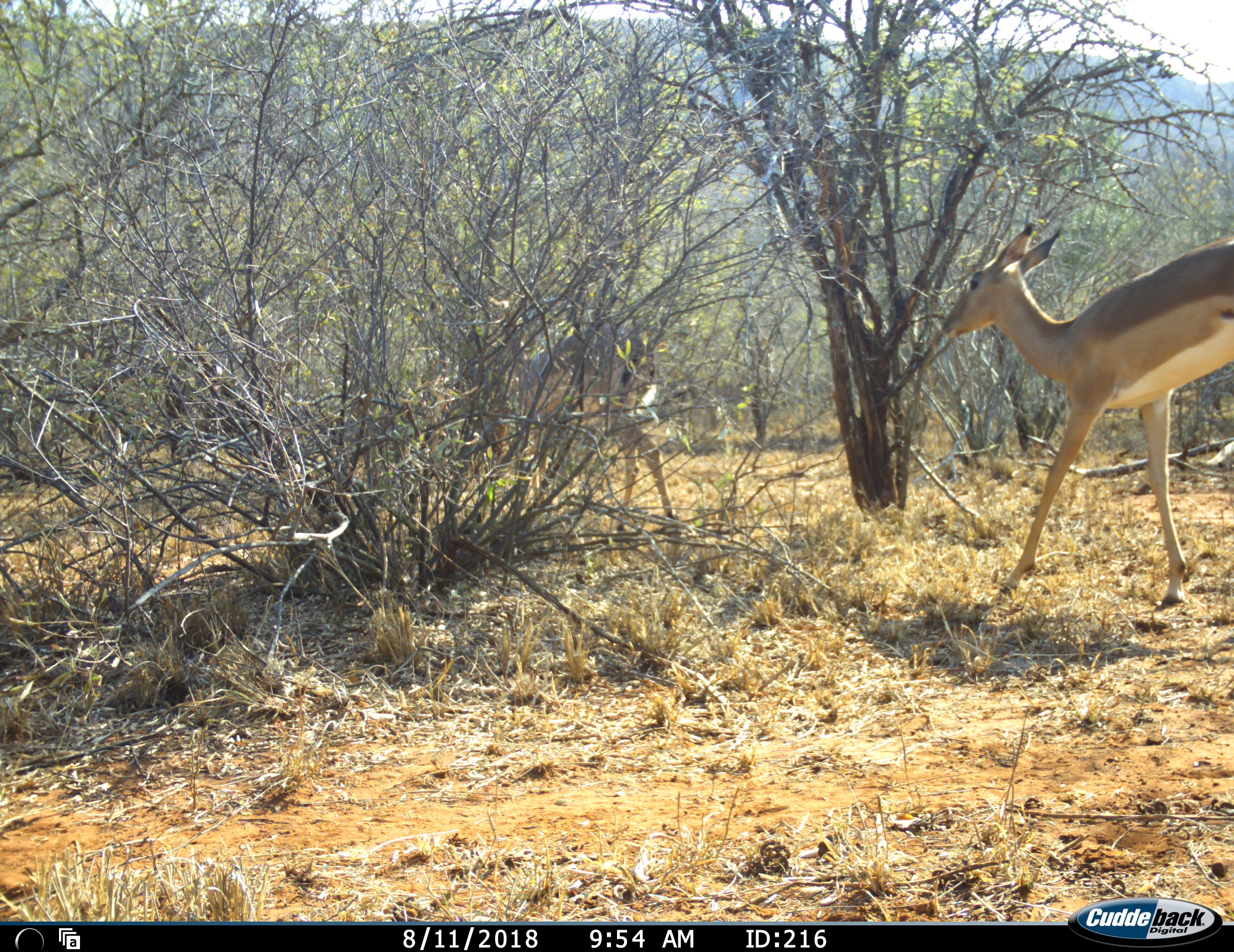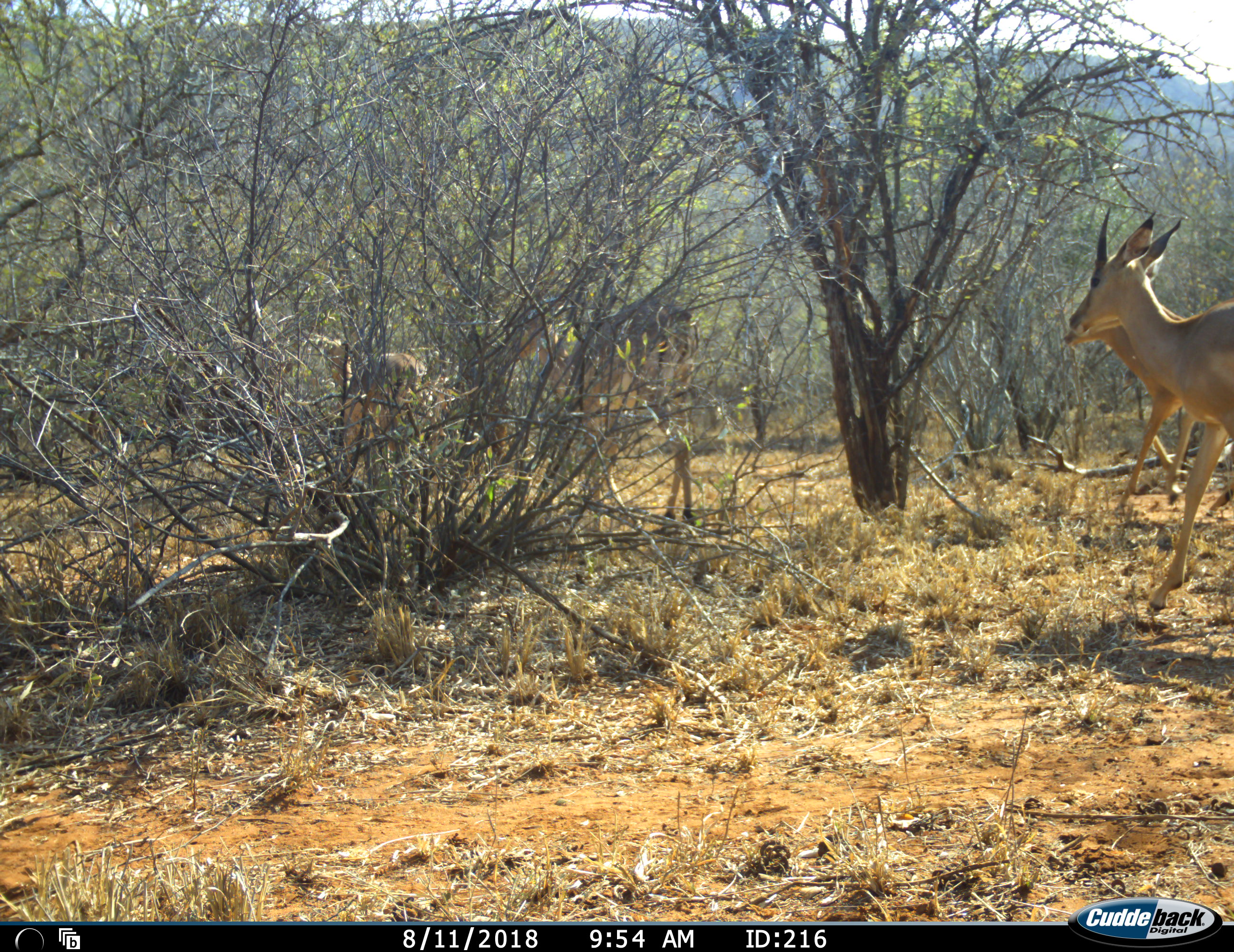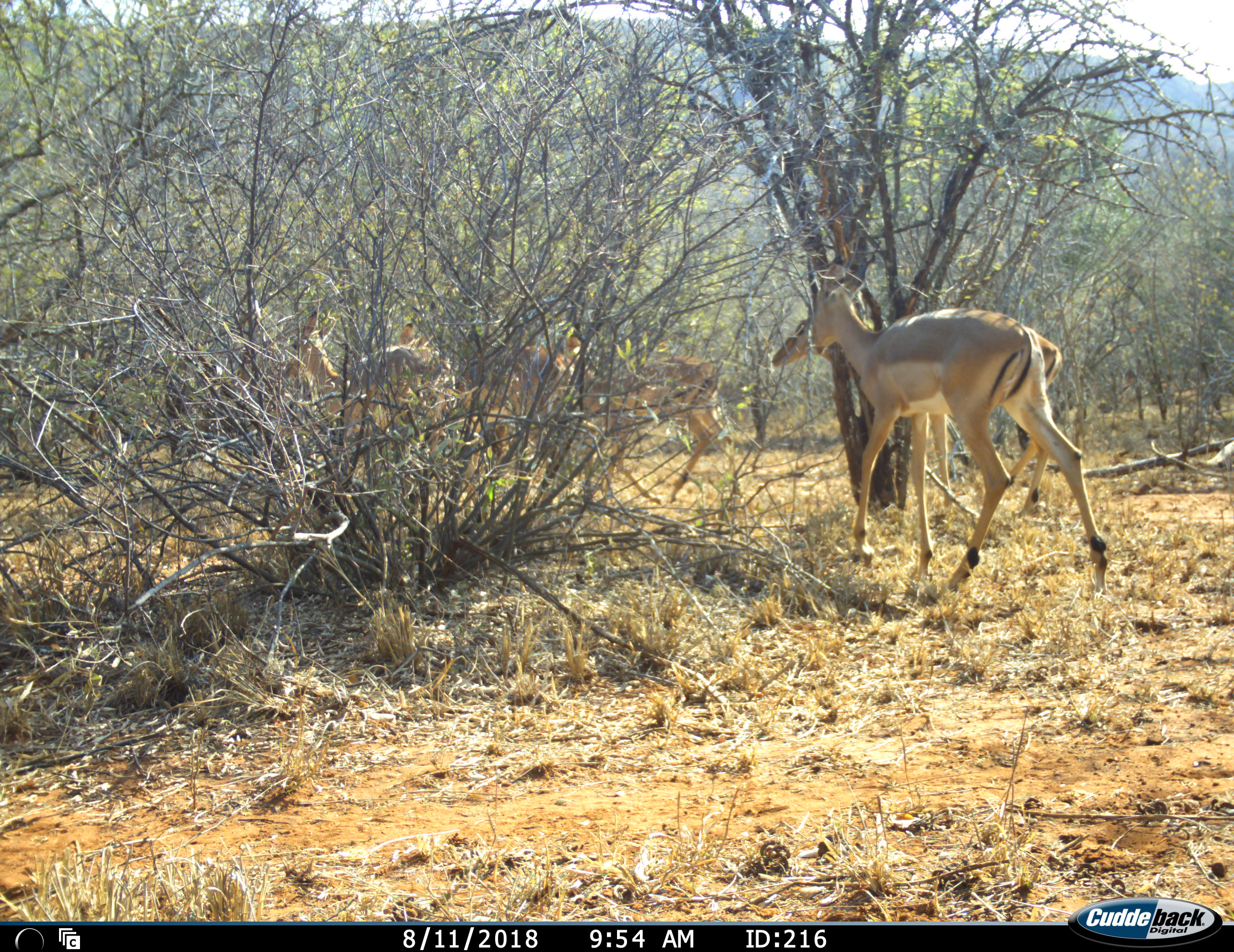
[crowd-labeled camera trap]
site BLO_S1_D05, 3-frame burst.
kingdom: Animalia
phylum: Chordata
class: Mammalia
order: Artiodactyla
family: Bovidae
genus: Aepyceros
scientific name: Aepyceros melampus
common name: impala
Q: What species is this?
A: Impala (Aepyceros melampus).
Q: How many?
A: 5.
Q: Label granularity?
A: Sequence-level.